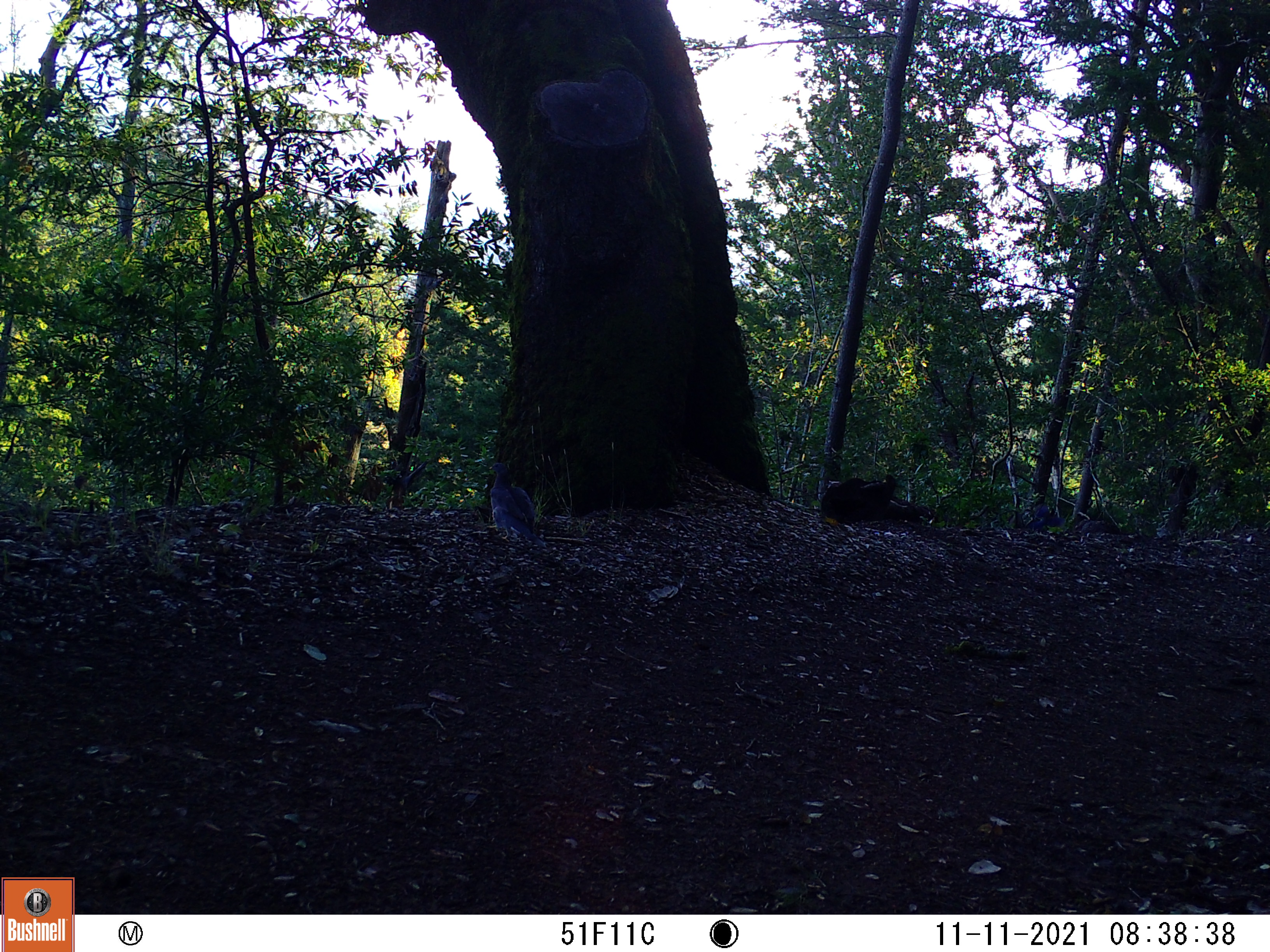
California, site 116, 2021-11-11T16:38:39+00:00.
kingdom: Animalia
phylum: Chordata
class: Aves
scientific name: Aves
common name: bird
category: unknown bird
Unknown bird (bird) (Aves).